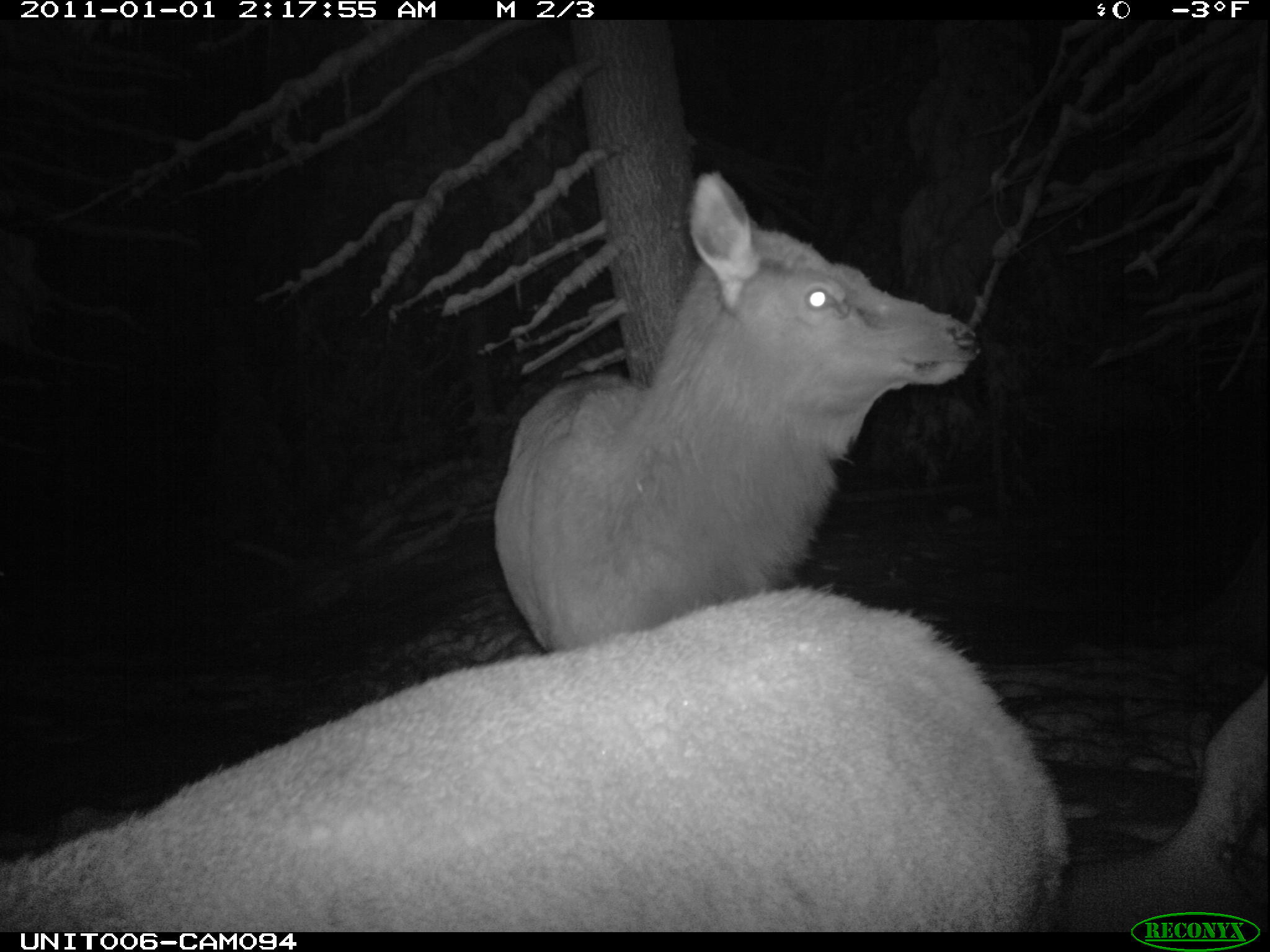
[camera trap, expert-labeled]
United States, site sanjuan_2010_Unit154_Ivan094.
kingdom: Animalia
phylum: Chordata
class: Mammalia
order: Artiodactyla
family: Cervidae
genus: Cervus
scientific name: Cervus elaphus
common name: red deer